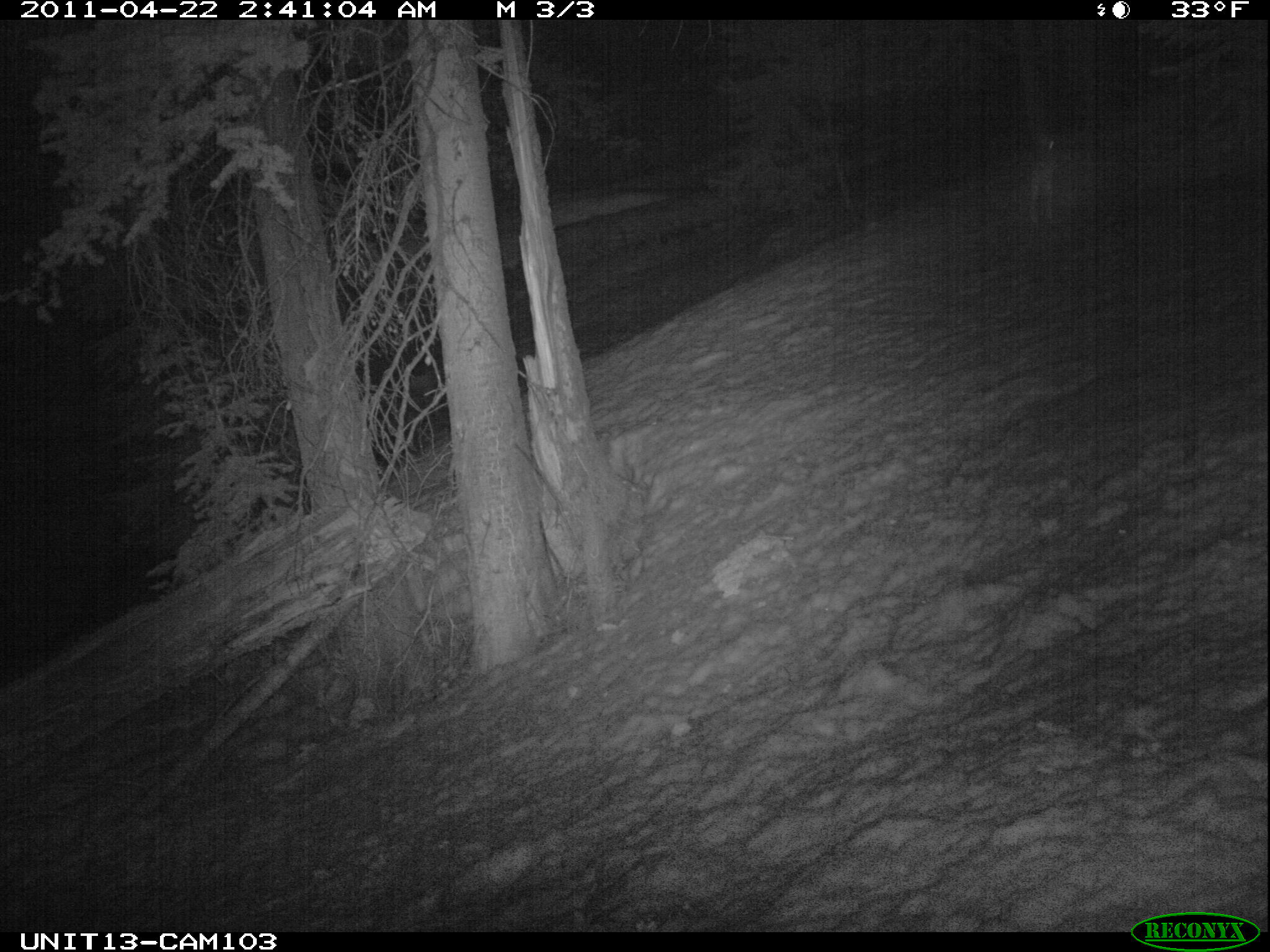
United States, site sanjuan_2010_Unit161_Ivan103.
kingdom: Animalia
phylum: Chordata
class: Mammalia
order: Lagomorpha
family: Leporidae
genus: Lepus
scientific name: Lepus americanus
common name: snowshoe hare